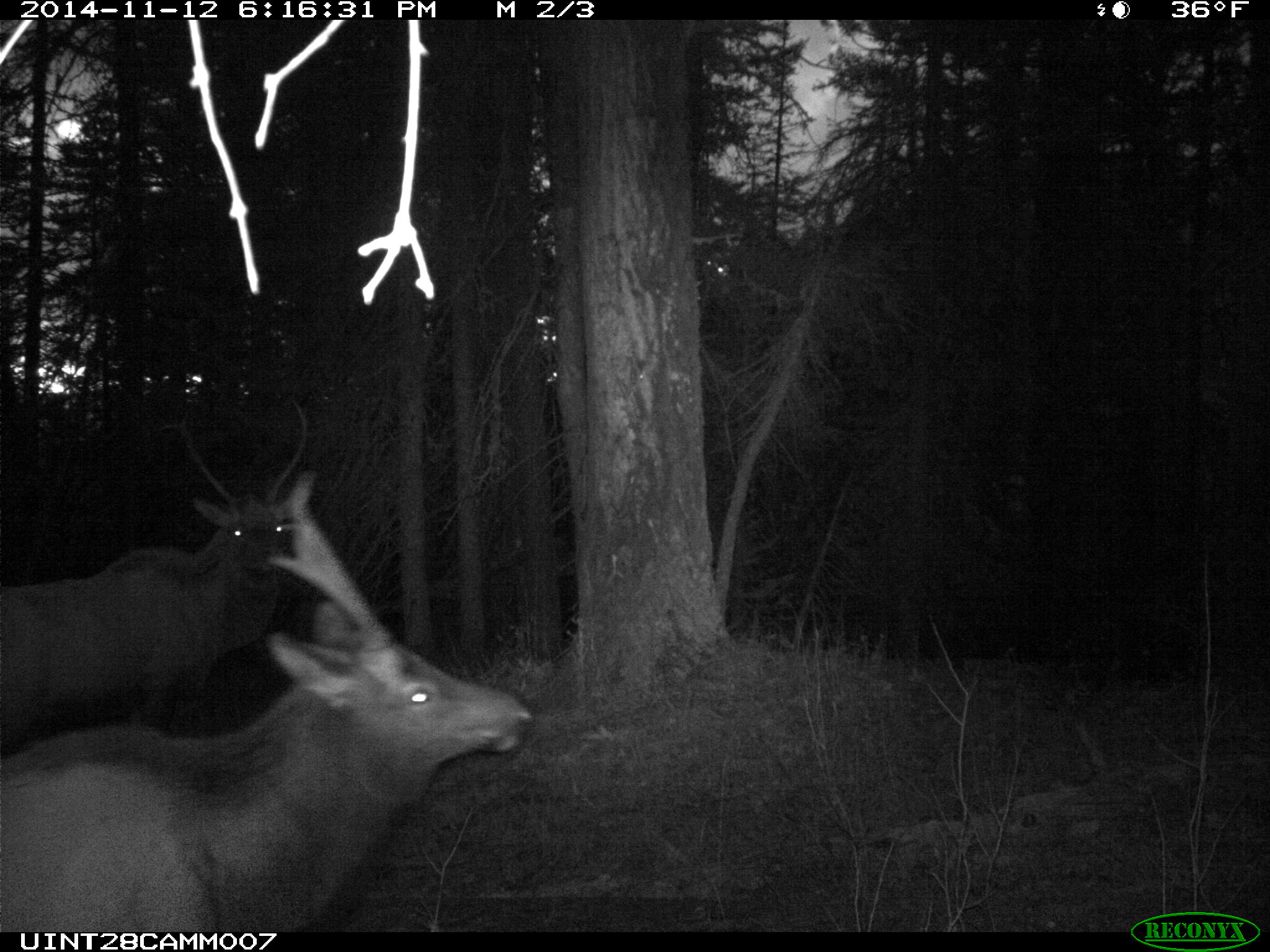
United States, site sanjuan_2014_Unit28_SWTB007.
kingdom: Animalia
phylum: Chordata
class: Mammalia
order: Artiodactyla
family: Cervidae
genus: Cervus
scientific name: Cervus elaphus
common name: red deer